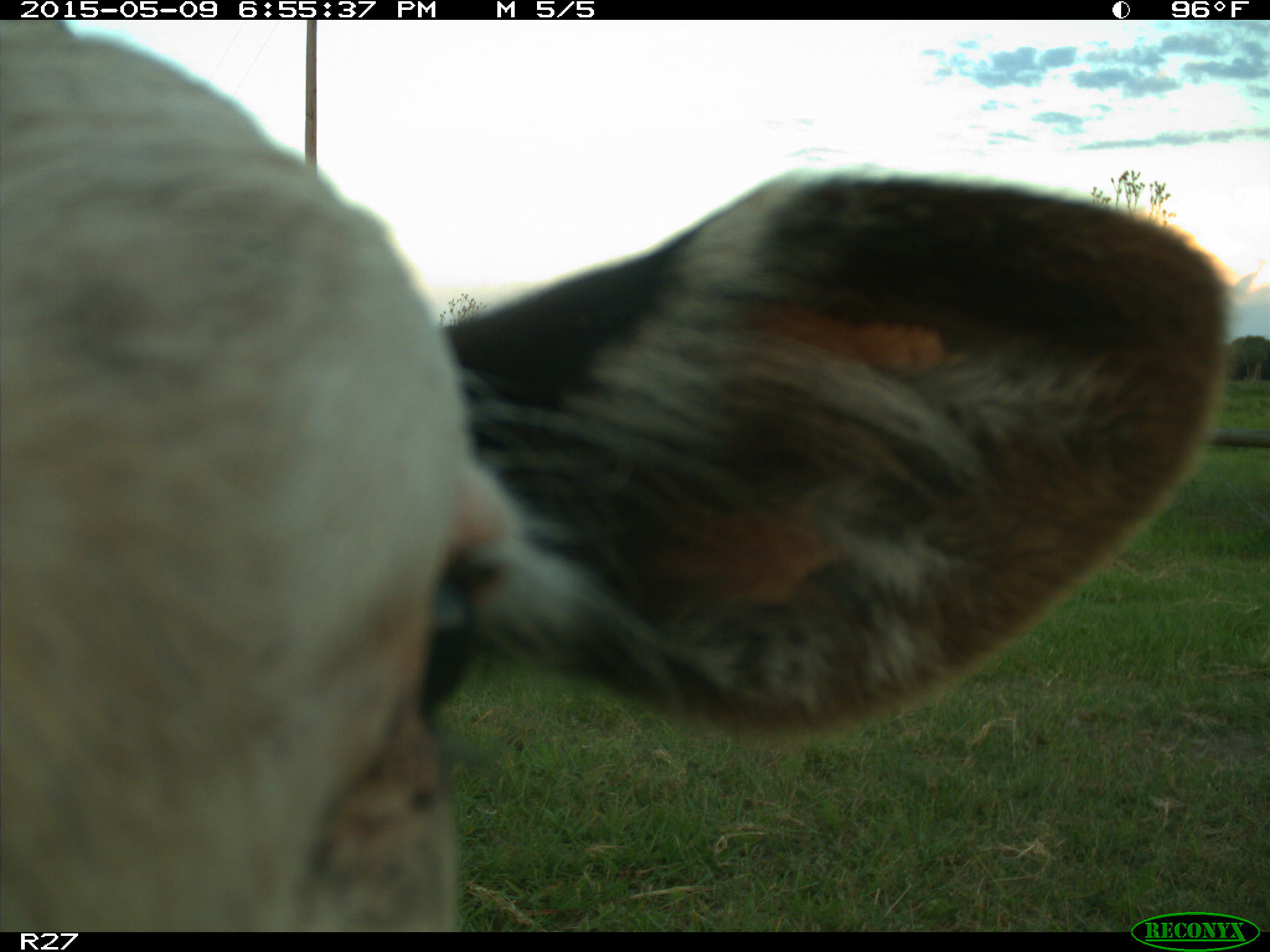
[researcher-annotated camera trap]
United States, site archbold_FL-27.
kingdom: Animalia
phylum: Chordata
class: Mammalia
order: Artiodactyla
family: Bovidae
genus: Bos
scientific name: Bos taurus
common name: domestic cow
Bos taurus (domestic cow).